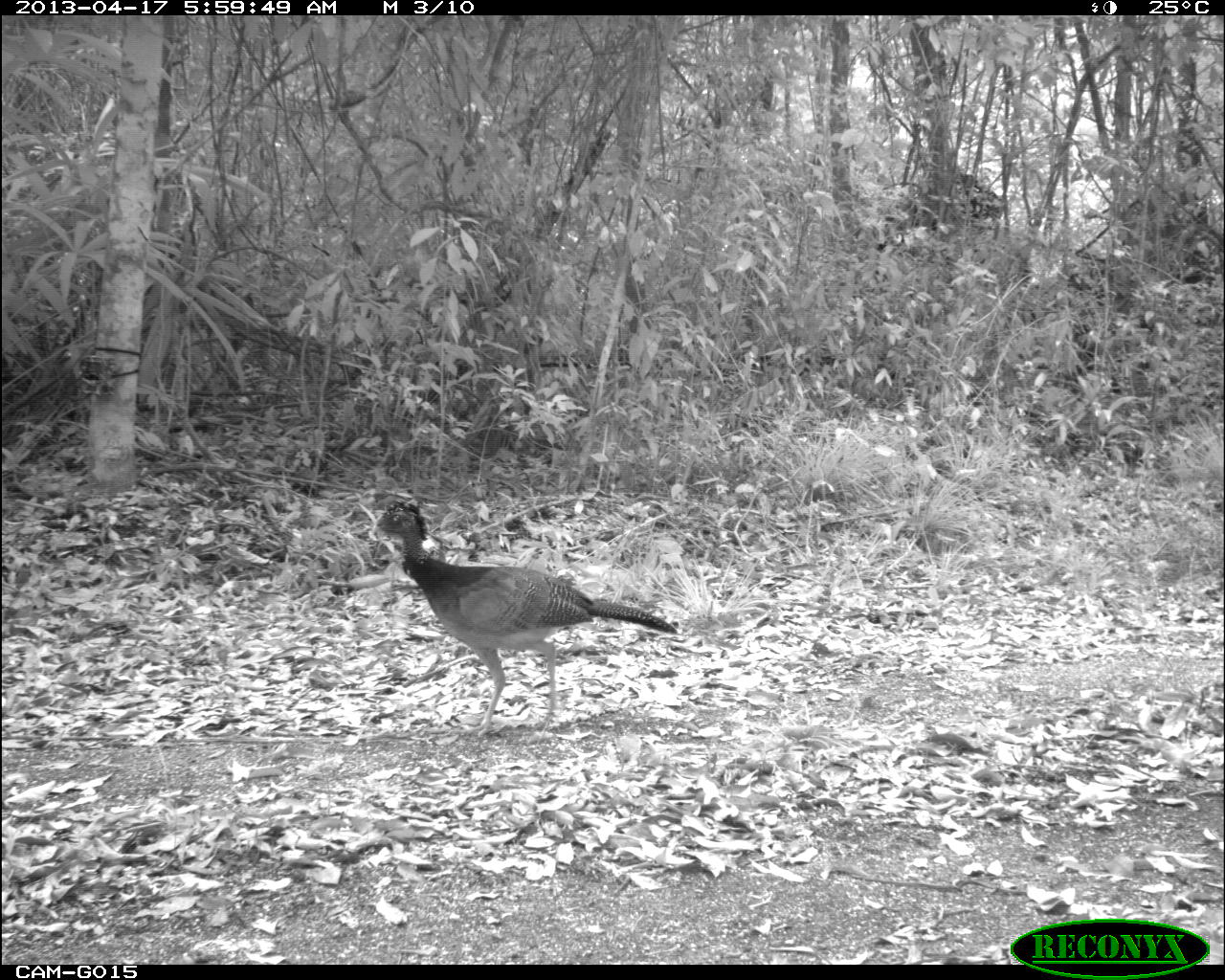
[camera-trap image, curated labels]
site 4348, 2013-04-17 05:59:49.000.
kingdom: Animalia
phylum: Chordata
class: Aves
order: Galliformes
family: Cracidae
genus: Crax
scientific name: Crax rubra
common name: great curassow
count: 1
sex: female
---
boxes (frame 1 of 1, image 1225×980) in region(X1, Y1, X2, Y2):
crax rubra: region(364, 502, 679, 740)